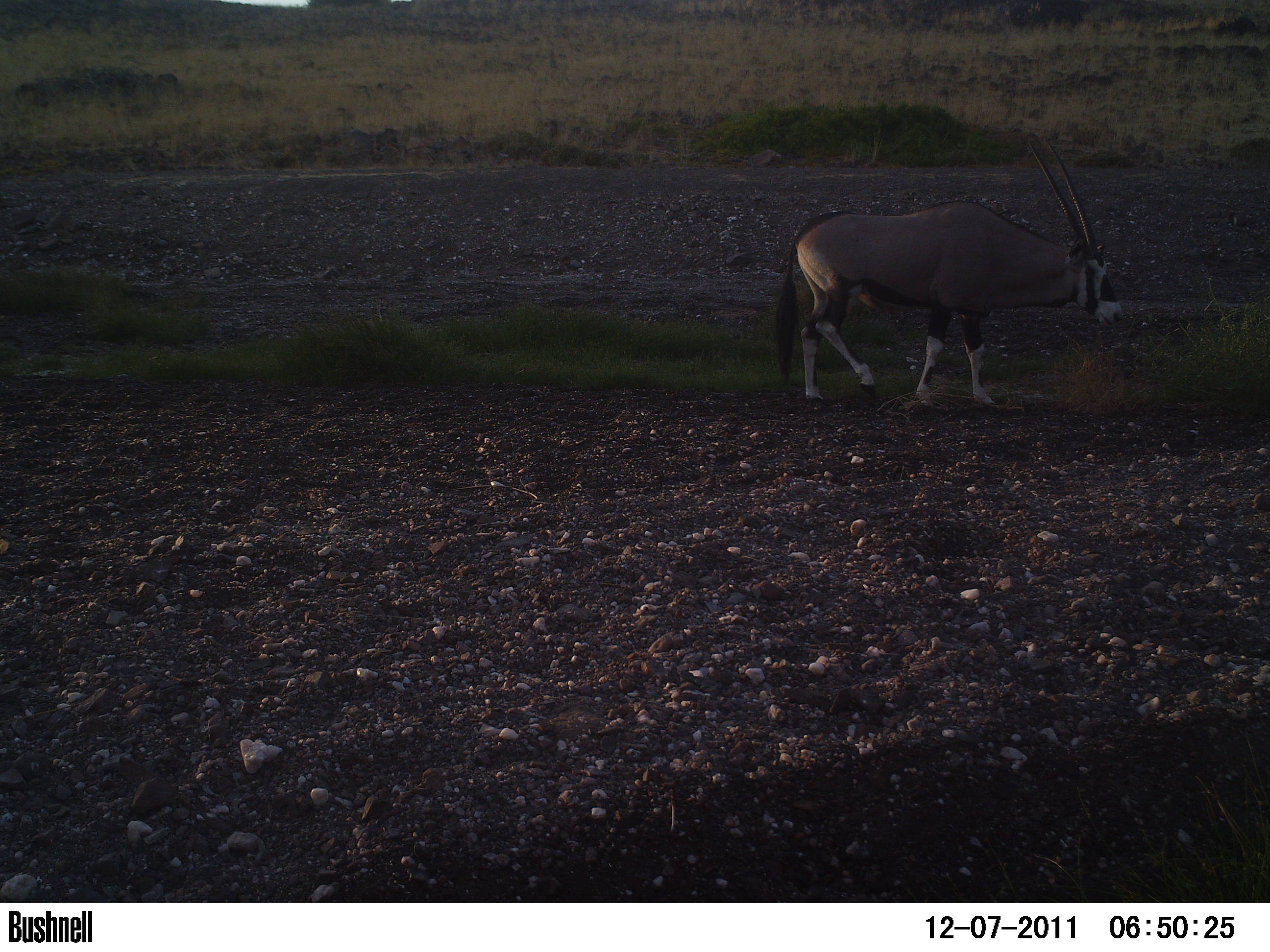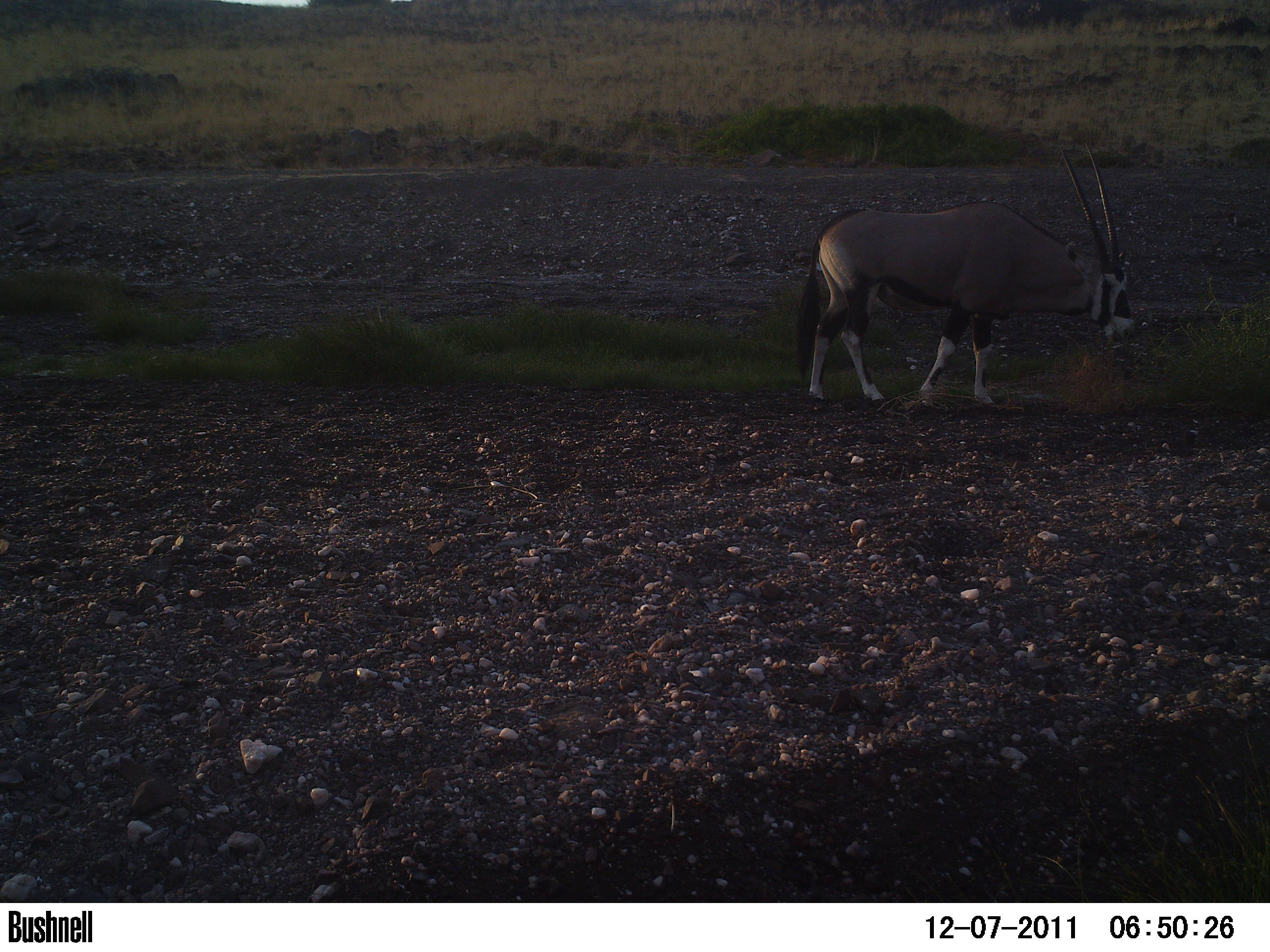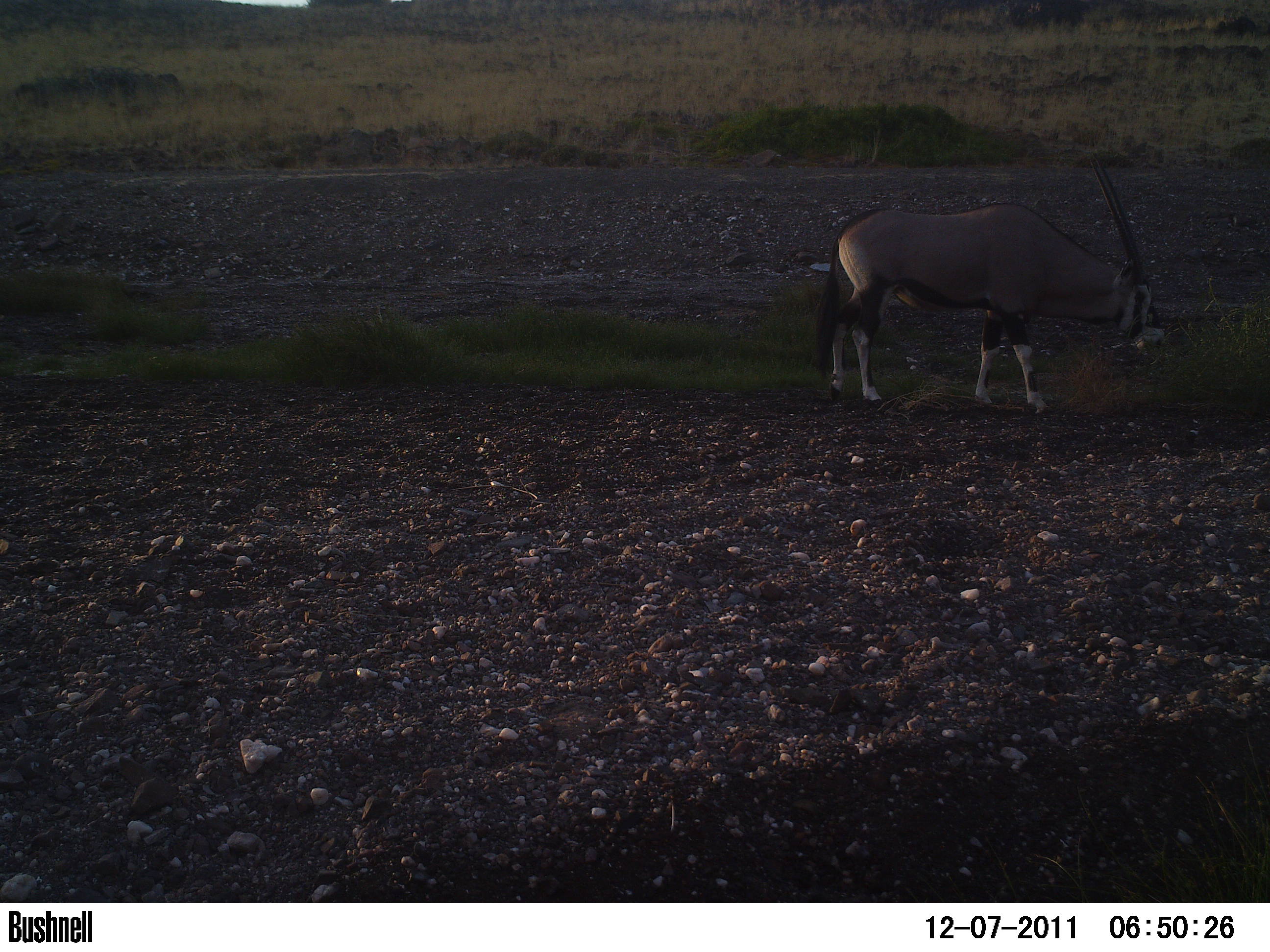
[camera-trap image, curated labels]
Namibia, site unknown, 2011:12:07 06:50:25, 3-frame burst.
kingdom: Animalia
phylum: Chordata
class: Mammalia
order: Artiodactyla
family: Bovidae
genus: Oryx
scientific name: Oryx gazella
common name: gemsbok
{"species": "Oryx gazella (gemsbok)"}